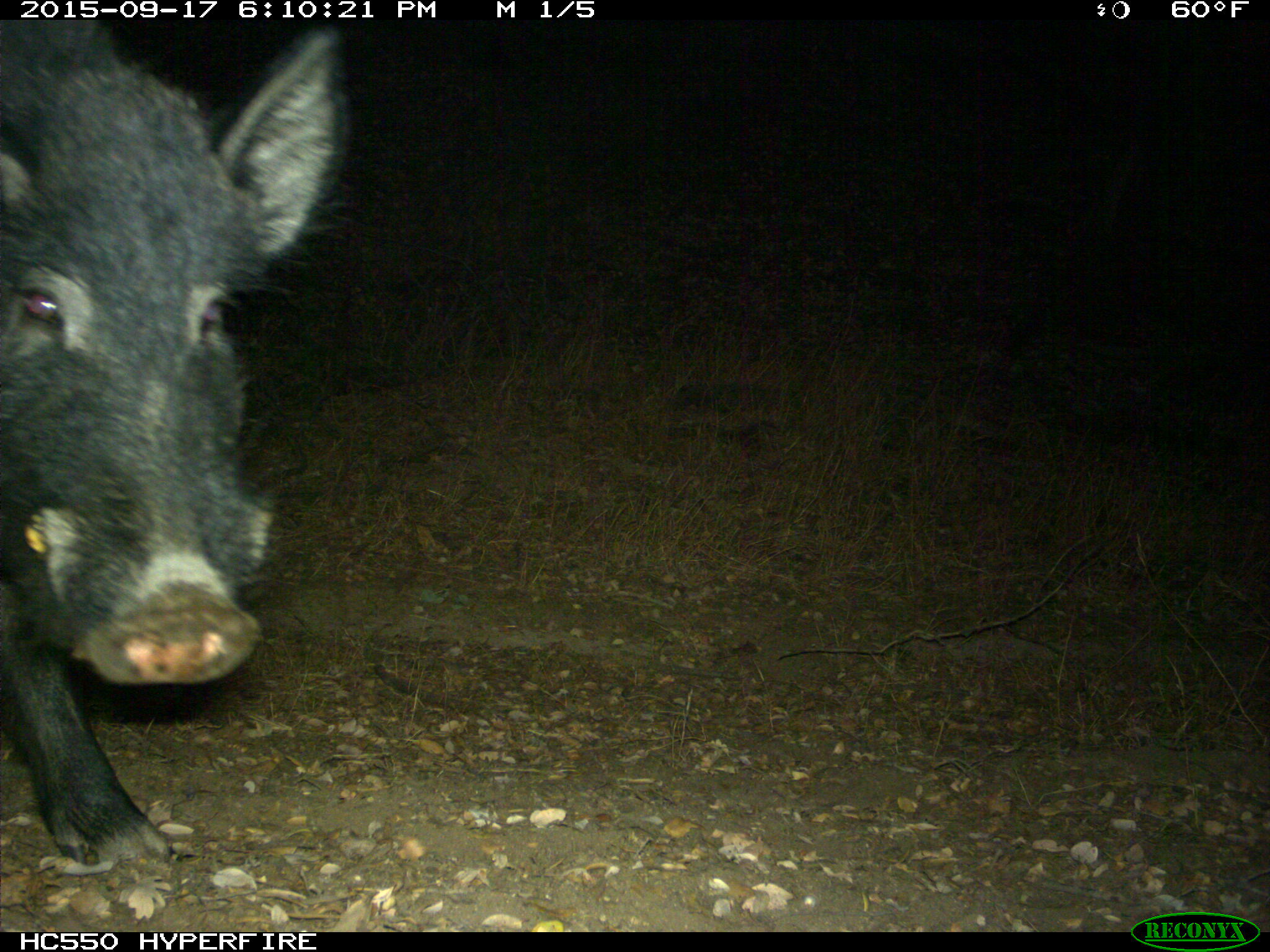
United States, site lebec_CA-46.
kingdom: Animalia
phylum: Chordata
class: Mammalia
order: Artiodactyla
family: Suidae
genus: Sus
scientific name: Sus scrofa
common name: wild boar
Sus scrofa (wild boar).